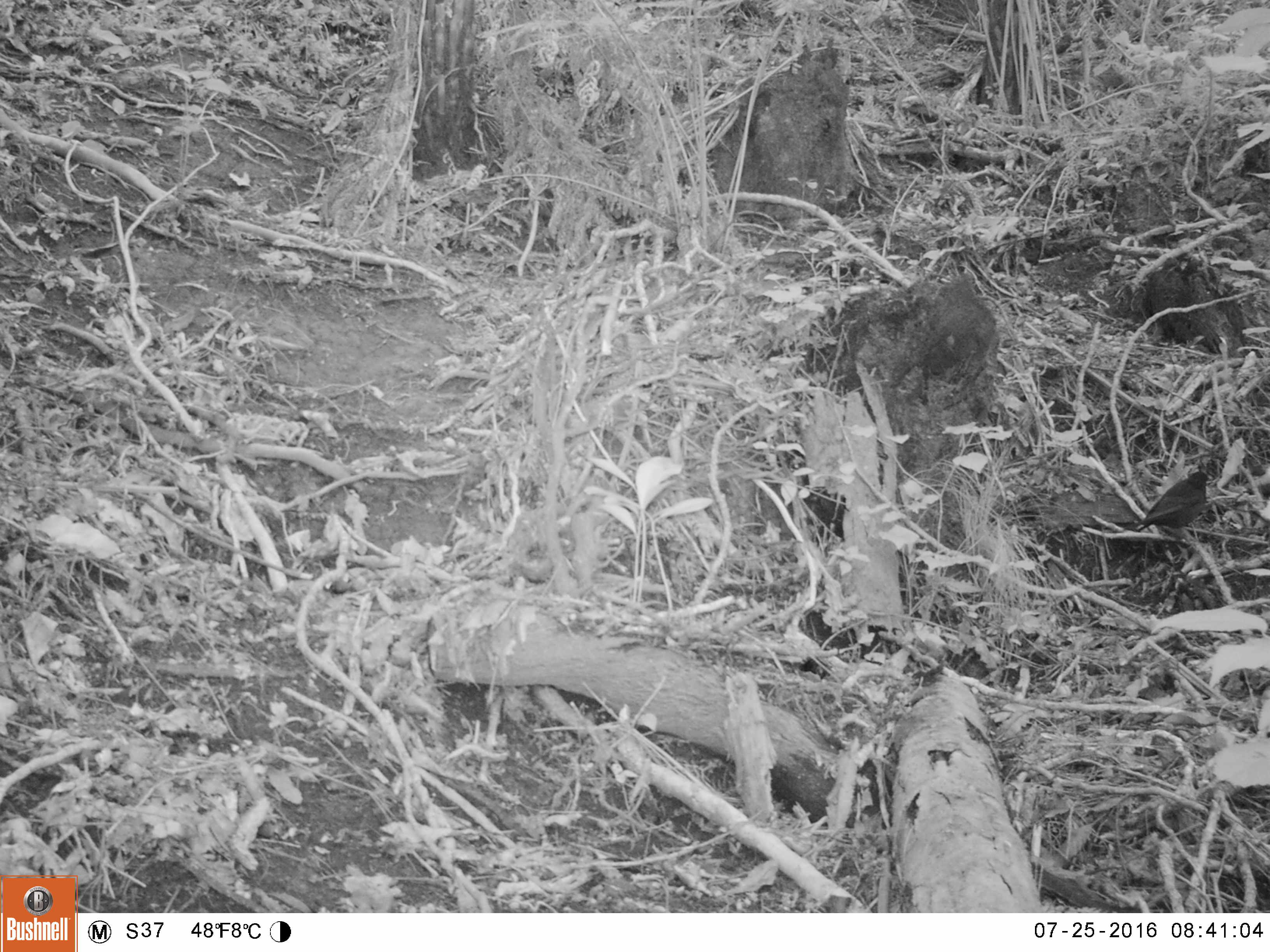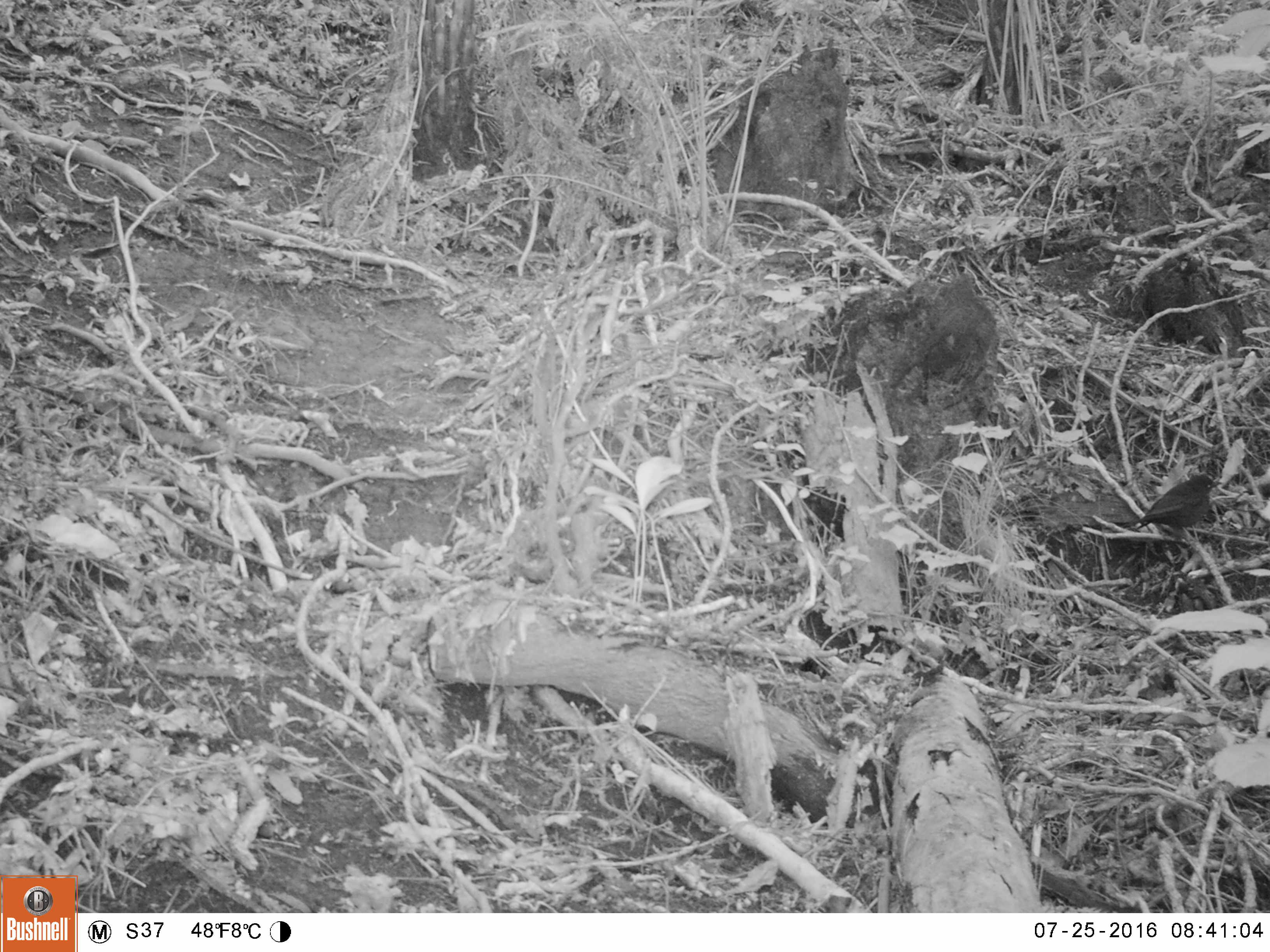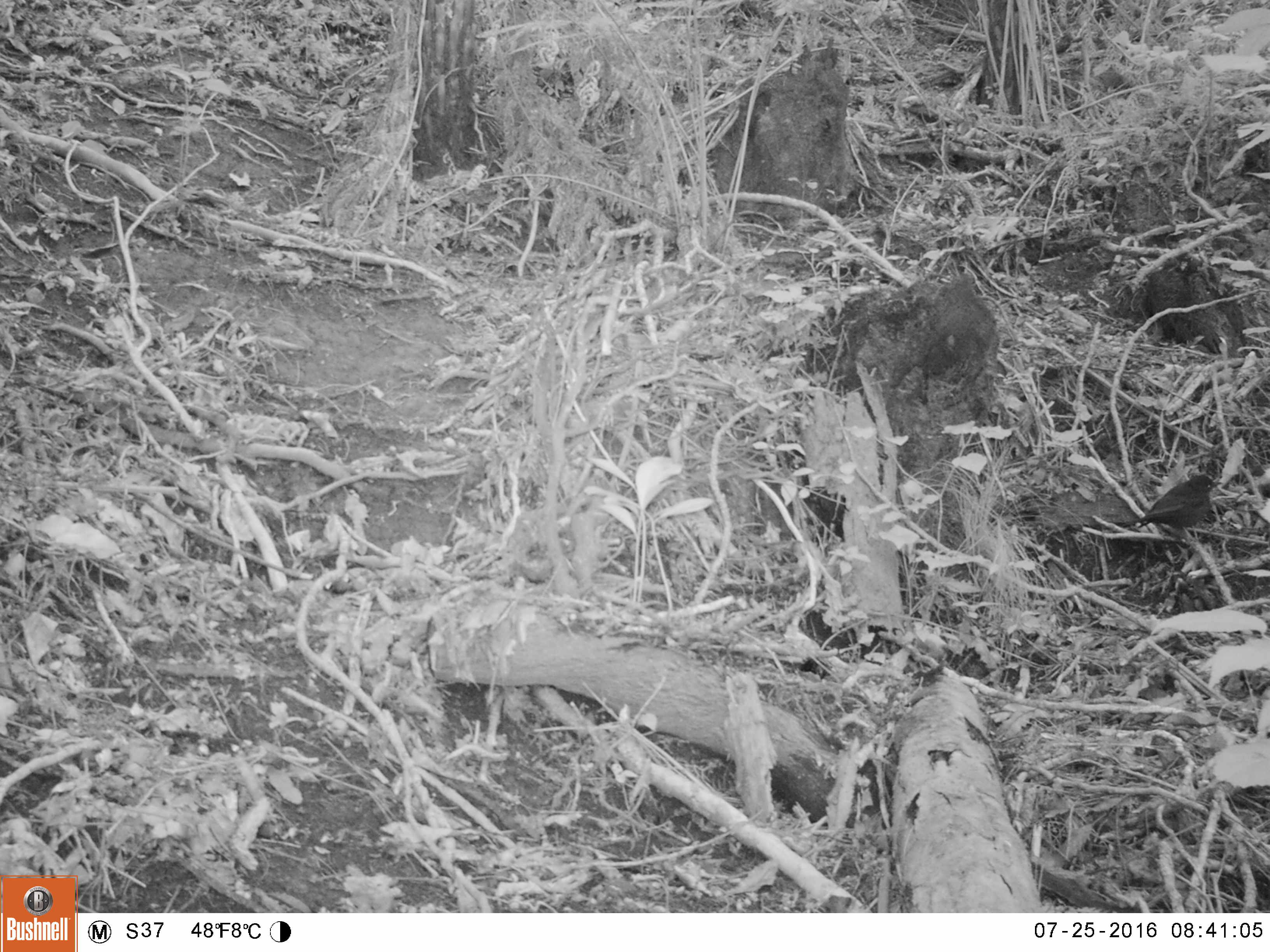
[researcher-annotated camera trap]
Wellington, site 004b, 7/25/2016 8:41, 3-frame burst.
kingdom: Animalia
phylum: Chordata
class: Aves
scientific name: Aves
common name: bird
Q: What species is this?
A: Bird (Aves).